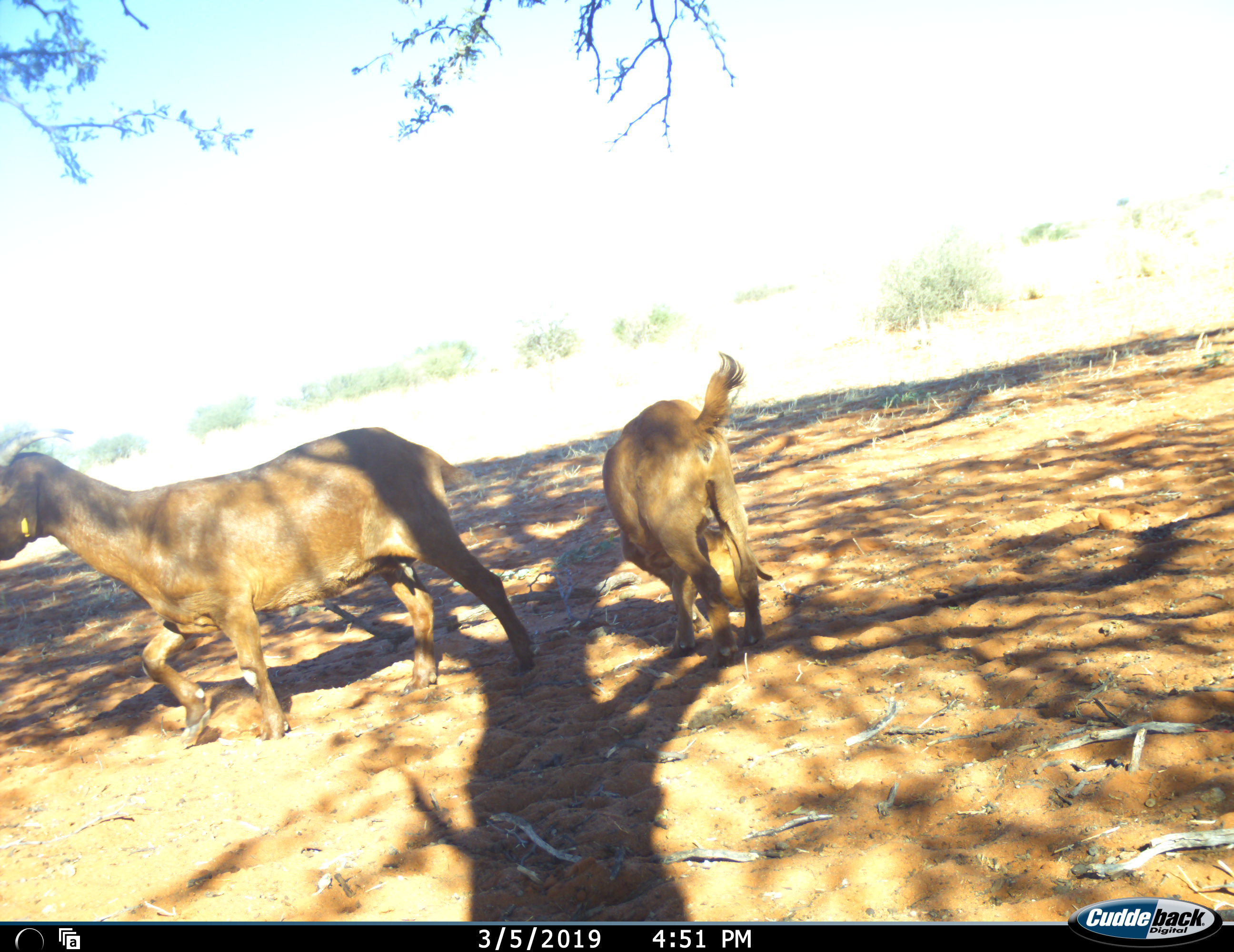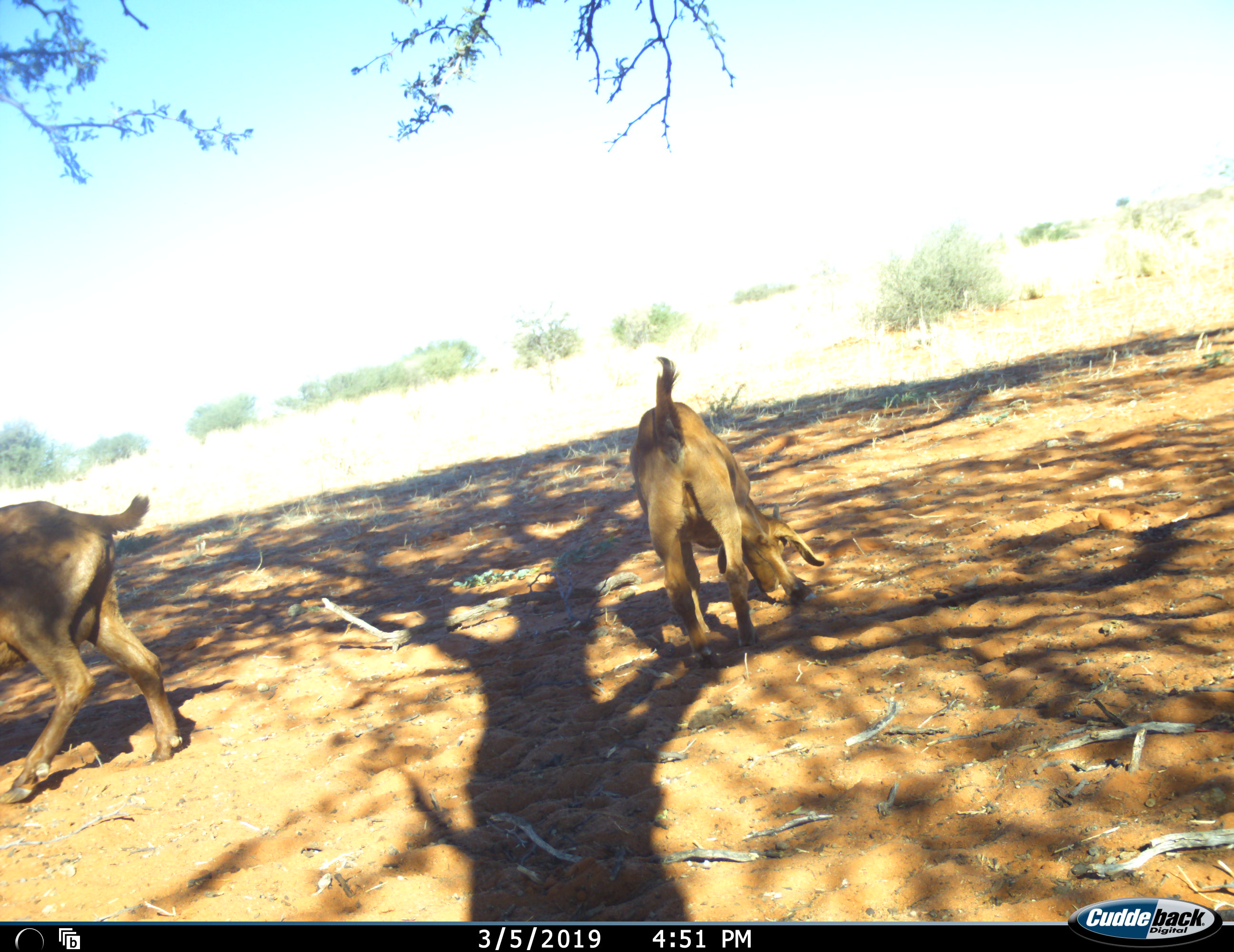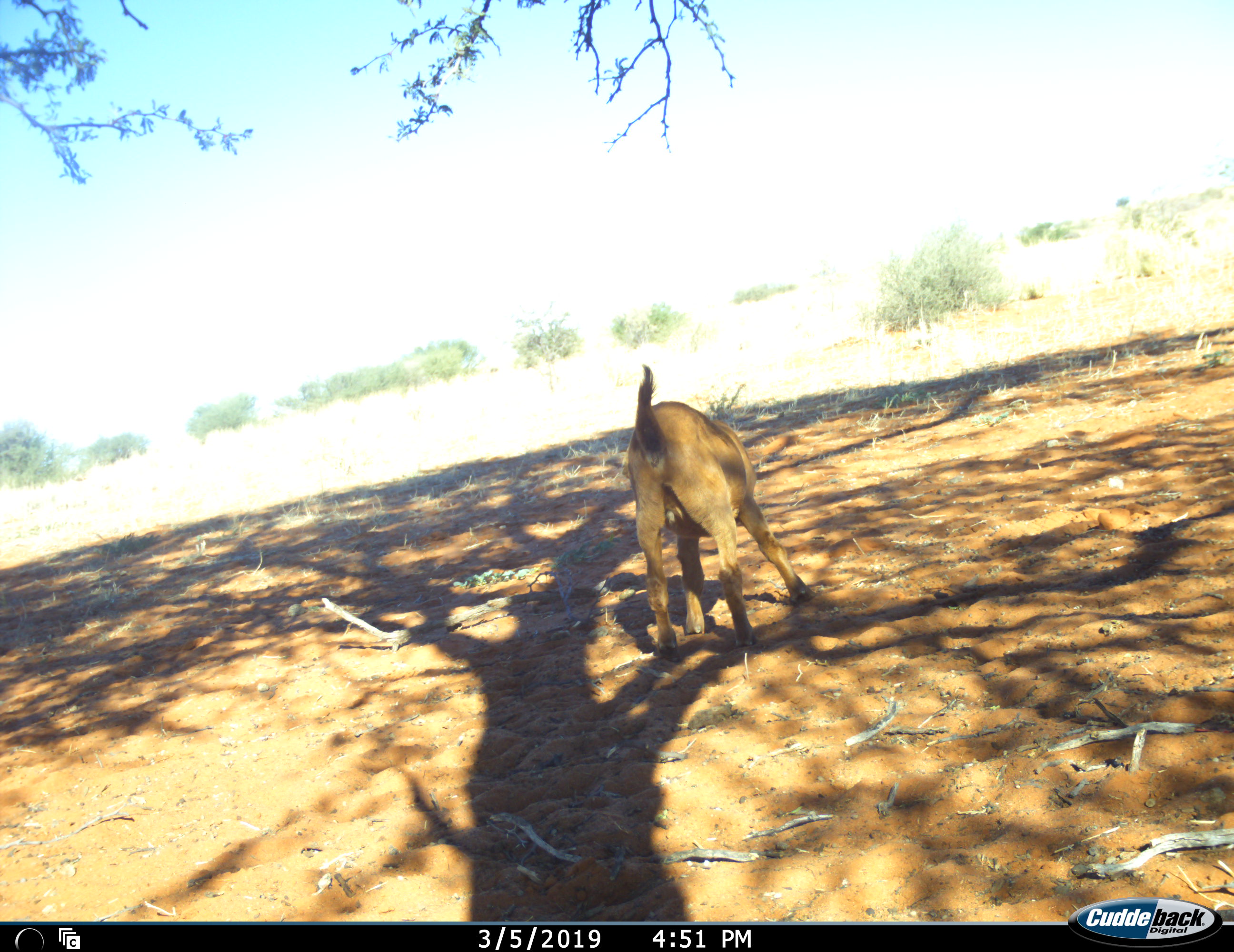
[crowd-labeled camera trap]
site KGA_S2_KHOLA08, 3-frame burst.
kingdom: Animalia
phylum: Chordata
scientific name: Vertebrata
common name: domestic animal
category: domesticanimal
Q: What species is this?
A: Domesticanimal (domestic animal) (Vertebrata).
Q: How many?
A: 2.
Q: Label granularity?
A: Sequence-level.